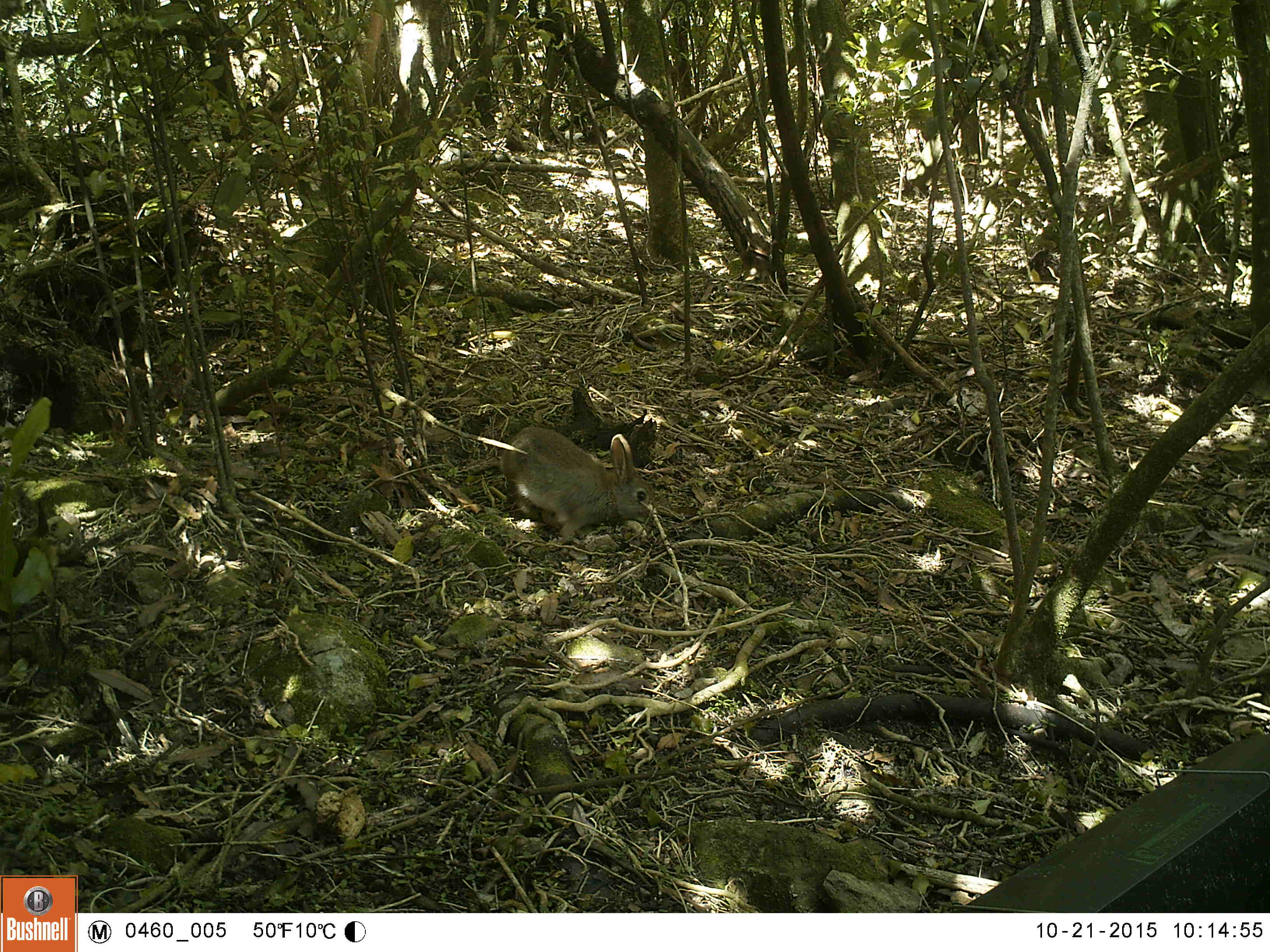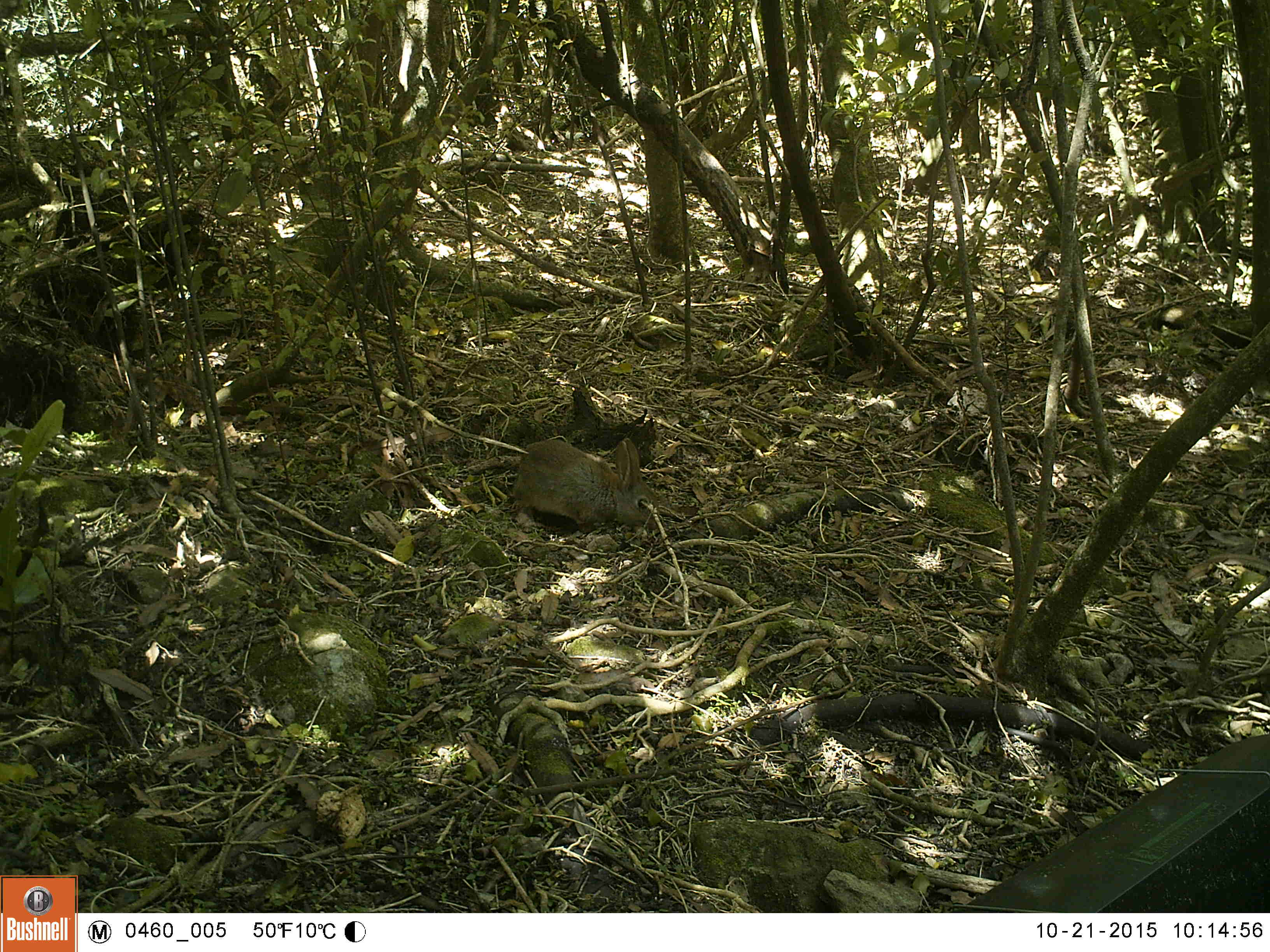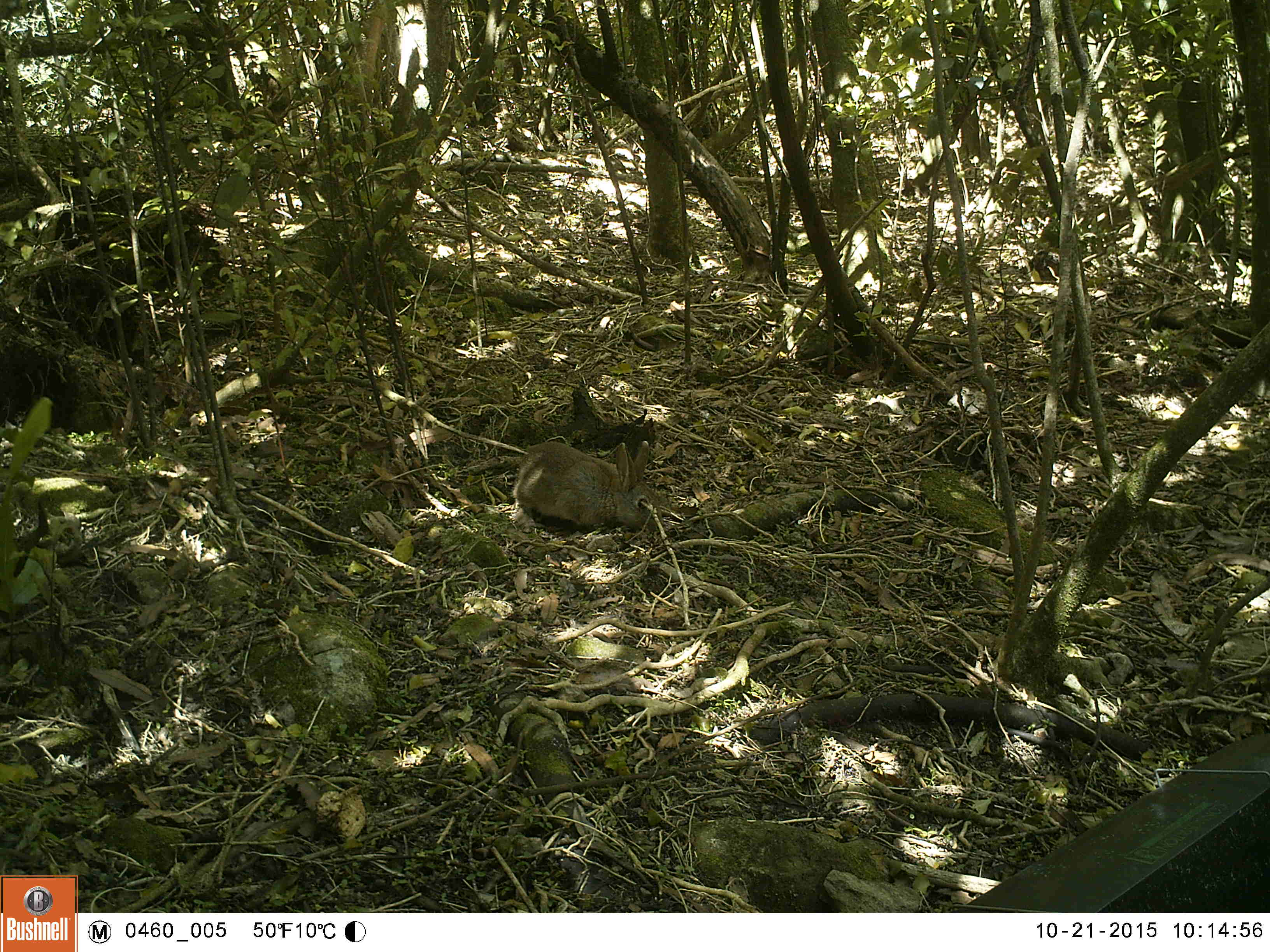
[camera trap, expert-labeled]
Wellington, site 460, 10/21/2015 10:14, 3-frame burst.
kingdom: Animalia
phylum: Chordata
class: Mammalia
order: Lagomorpha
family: Leporidae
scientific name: Leporidae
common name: rabbit